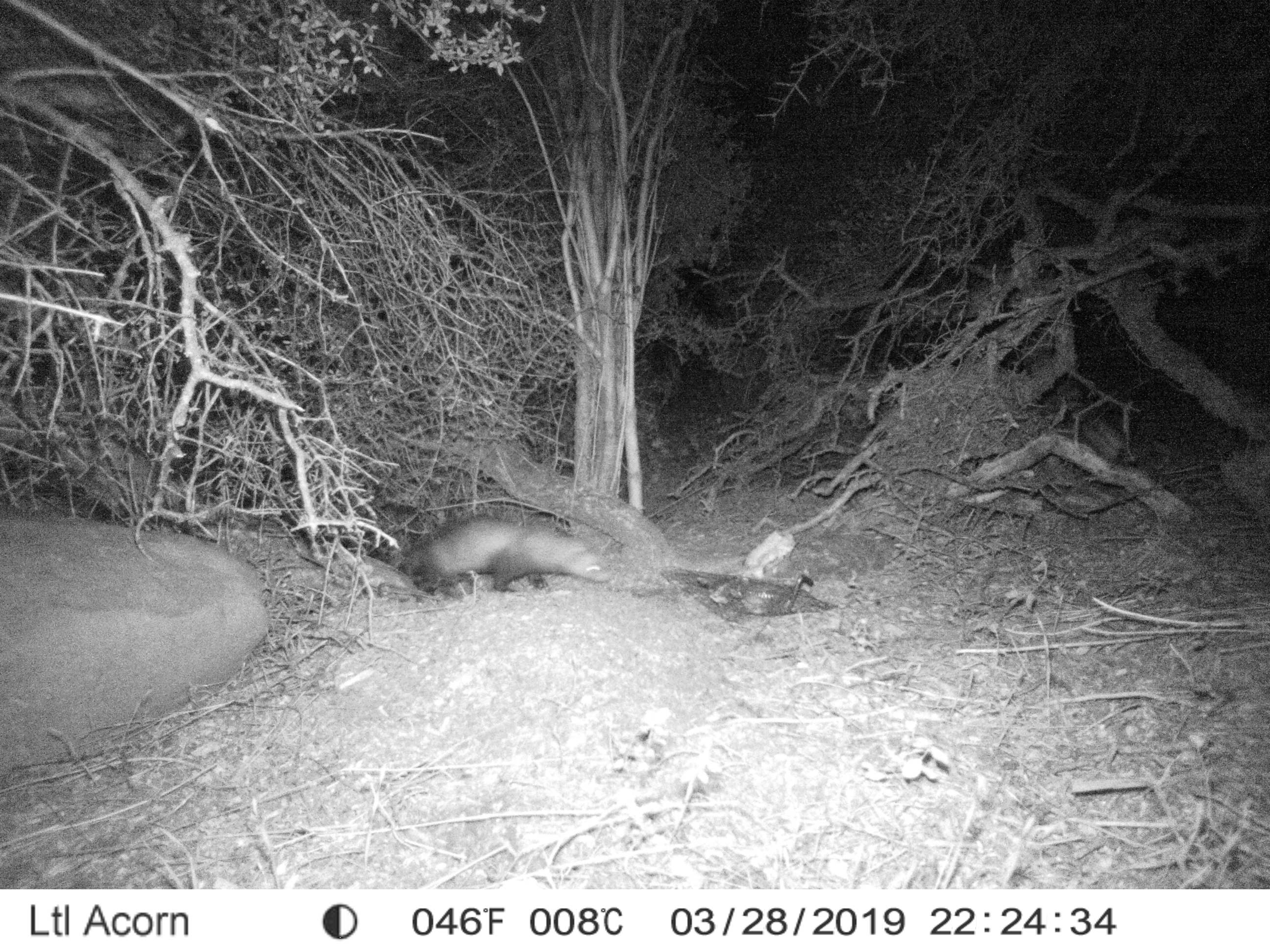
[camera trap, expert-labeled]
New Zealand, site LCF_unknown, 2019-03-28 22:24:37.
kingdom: Animalia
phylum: Chordata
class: Mammalia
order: Carnivora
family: Mustelidae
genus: Mustela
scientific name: Mustela furo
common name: ferret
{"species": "ferret (Mustela furo)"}